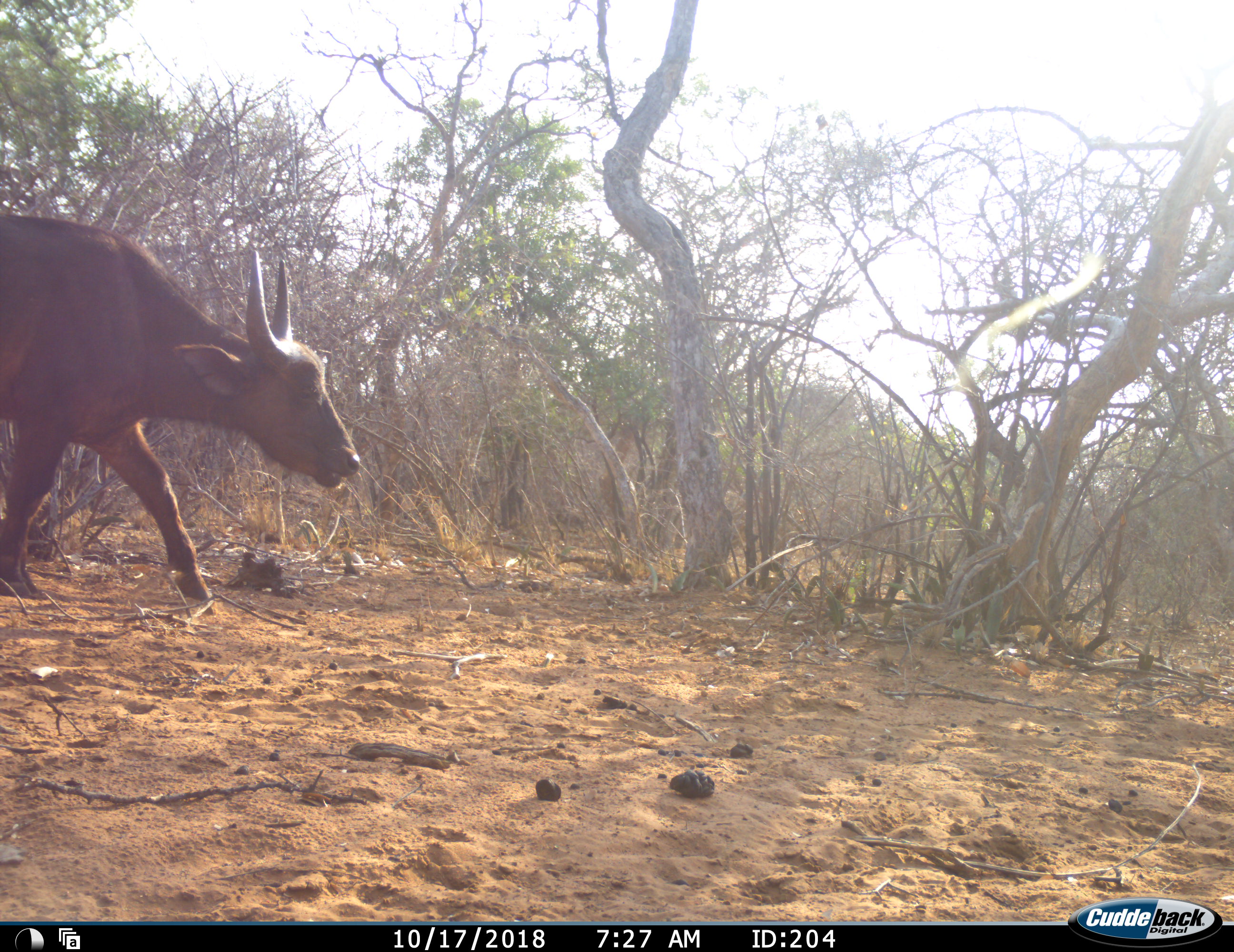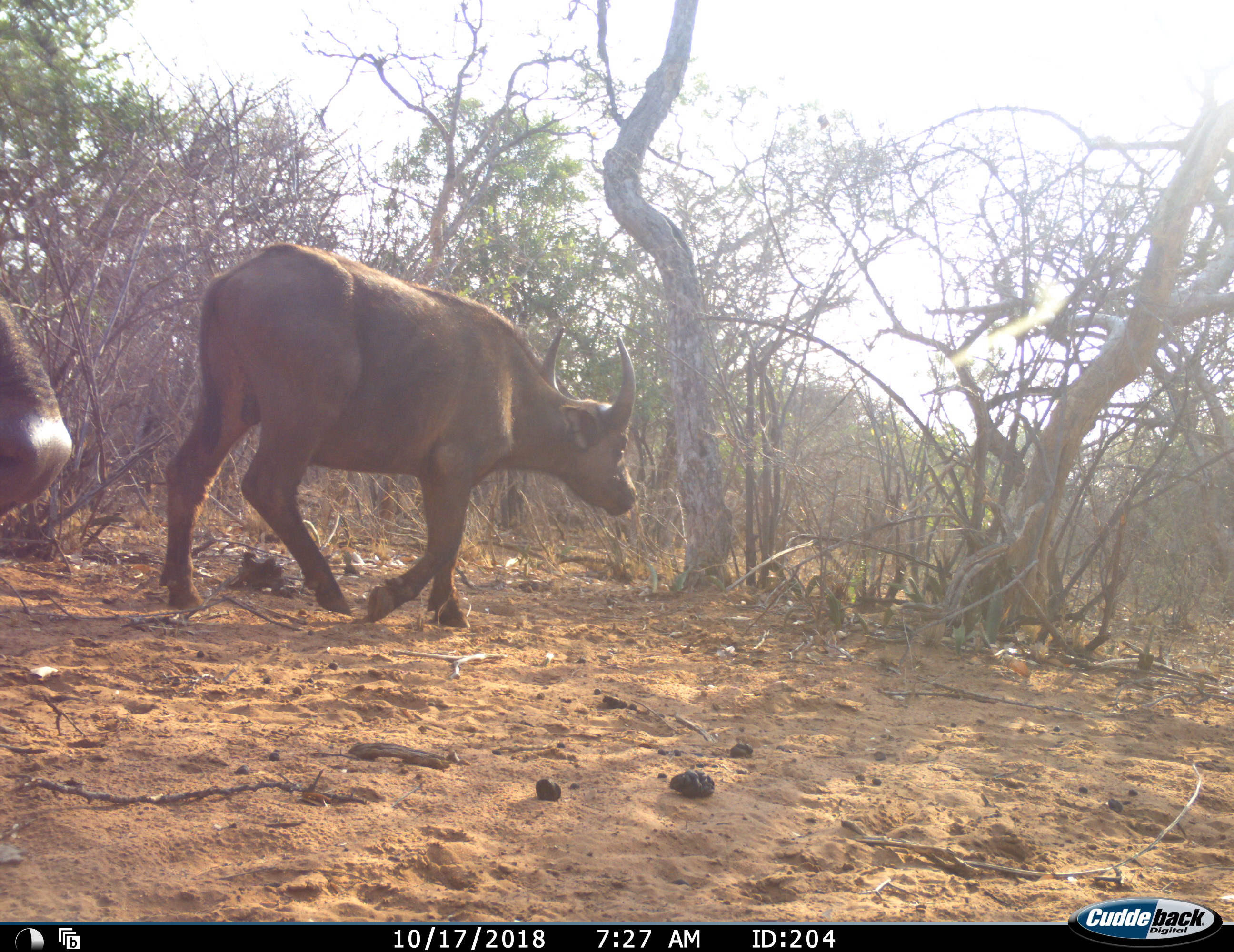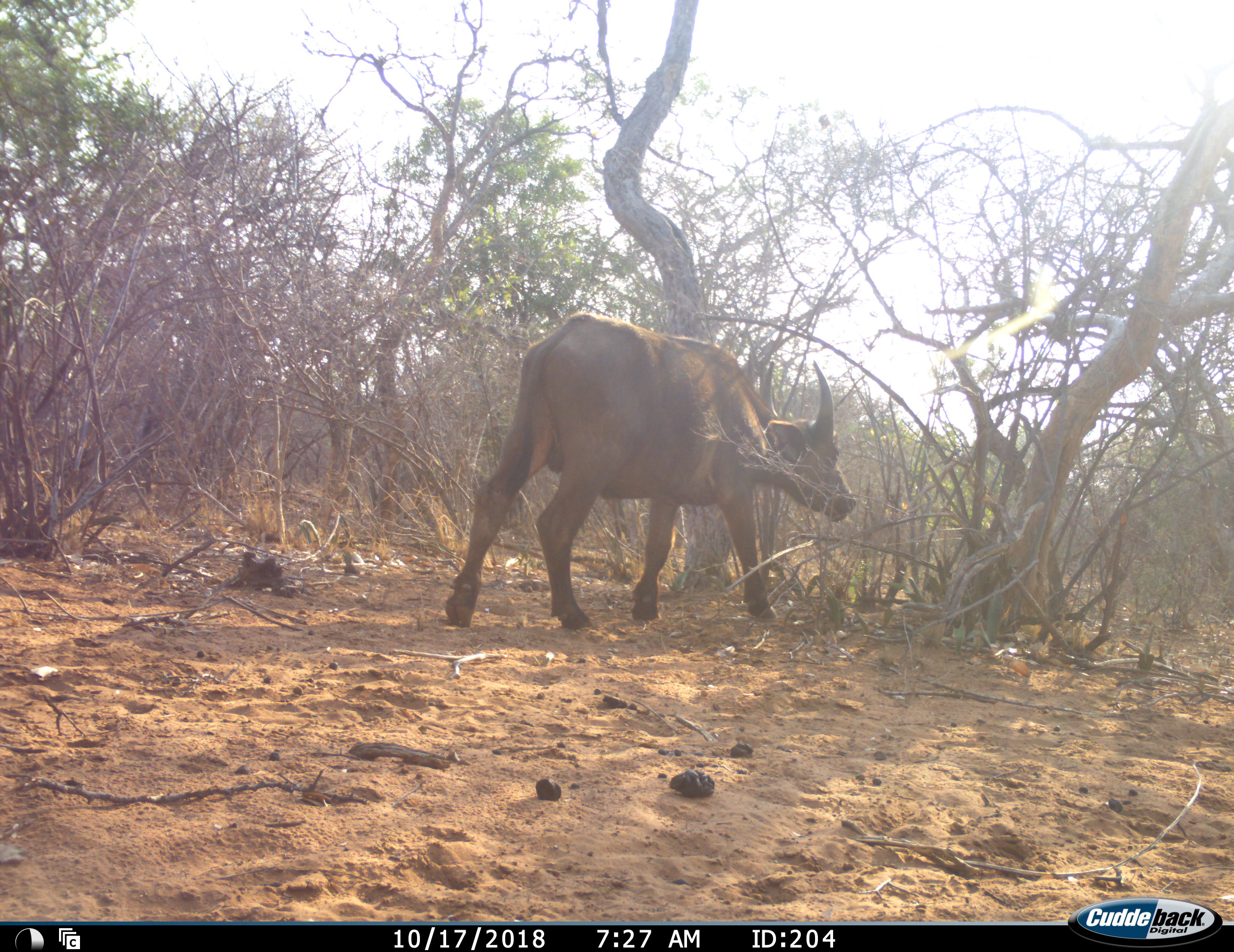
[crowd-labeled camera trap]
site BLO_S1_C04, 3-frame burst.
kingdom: Animalia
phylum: Chordata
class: Mammalia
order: Artiodactyla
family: Bovidae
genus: Syncerus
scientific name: Syncerus caffer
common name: african buffalo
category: buffalo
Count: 2.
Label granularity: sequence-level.